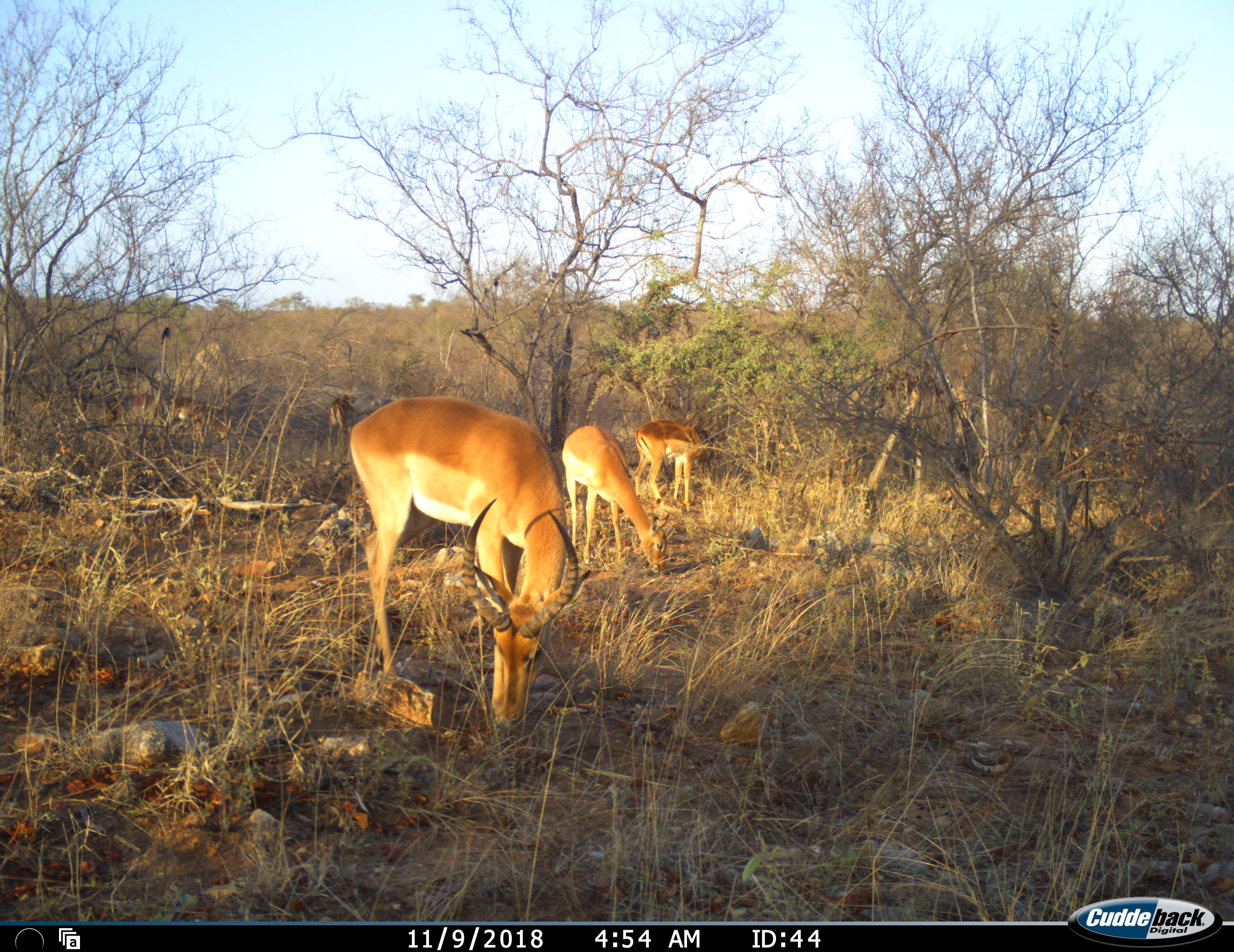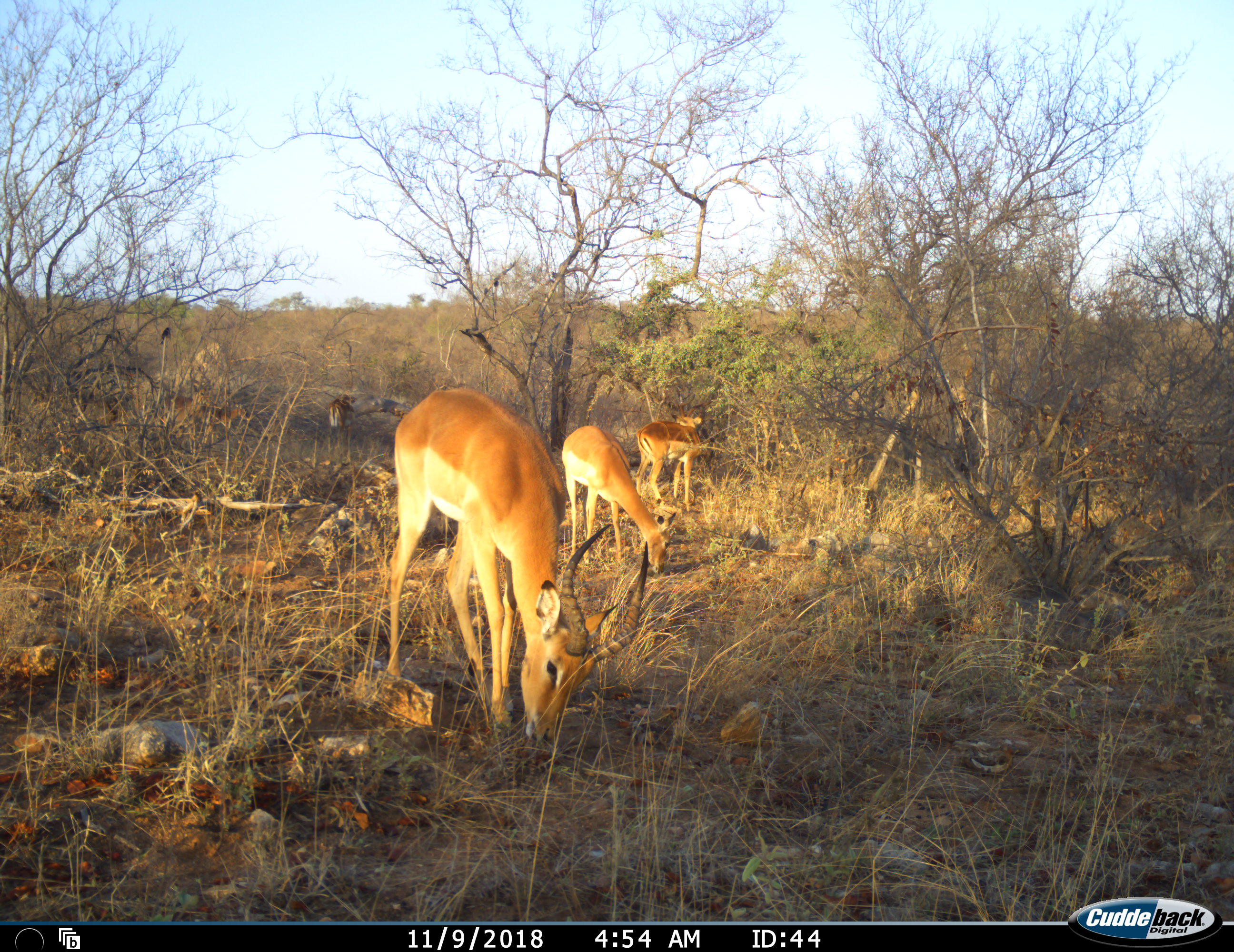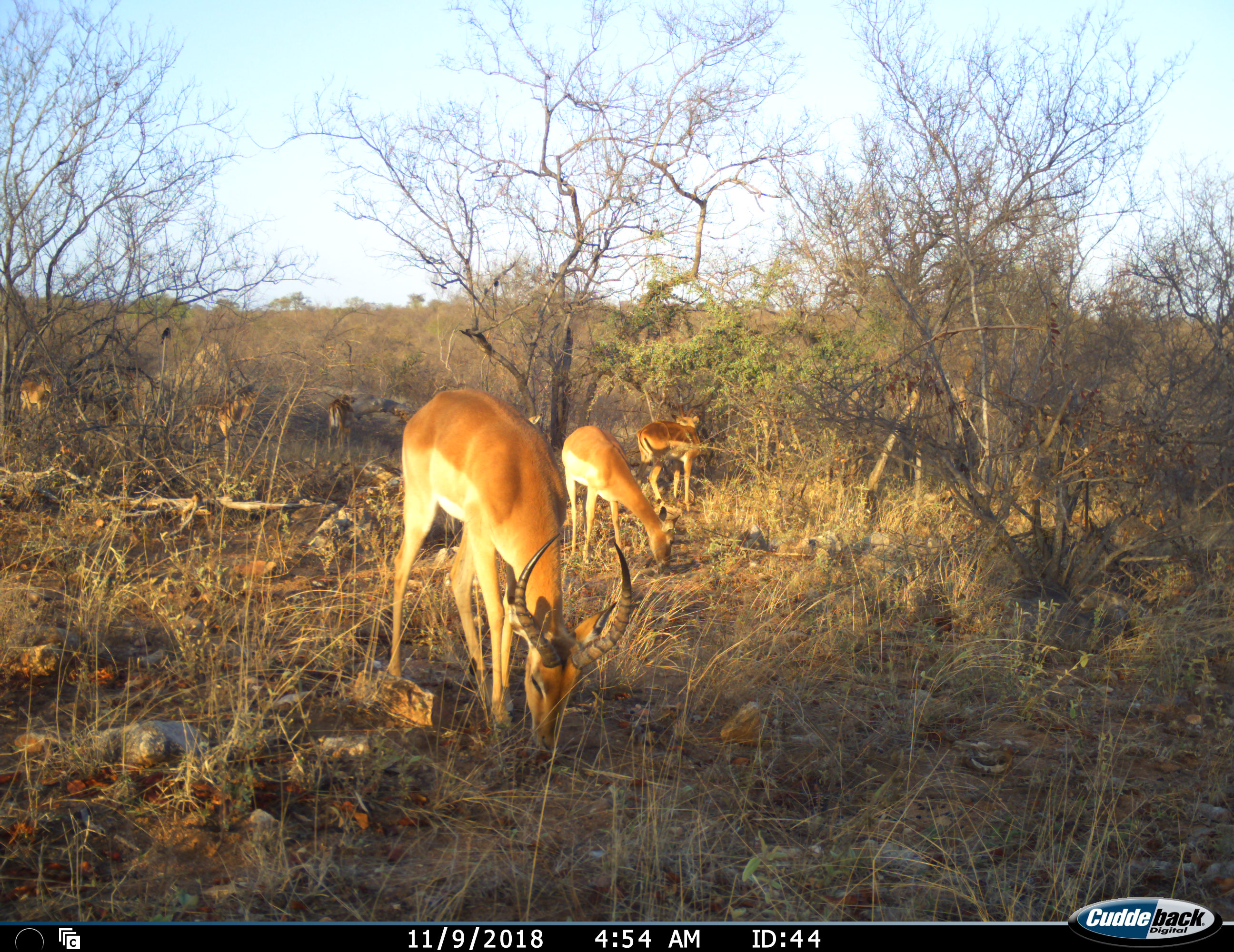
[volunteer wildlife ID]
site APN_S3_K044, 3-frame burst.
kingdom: Animalia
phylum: Chordata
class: Mammalia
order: Artiodactyla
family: Bovidae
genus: Aepyceros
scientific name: Aepyceros melampus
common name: impala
Impala (Aepyceros melampus), count 7. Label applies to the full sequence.